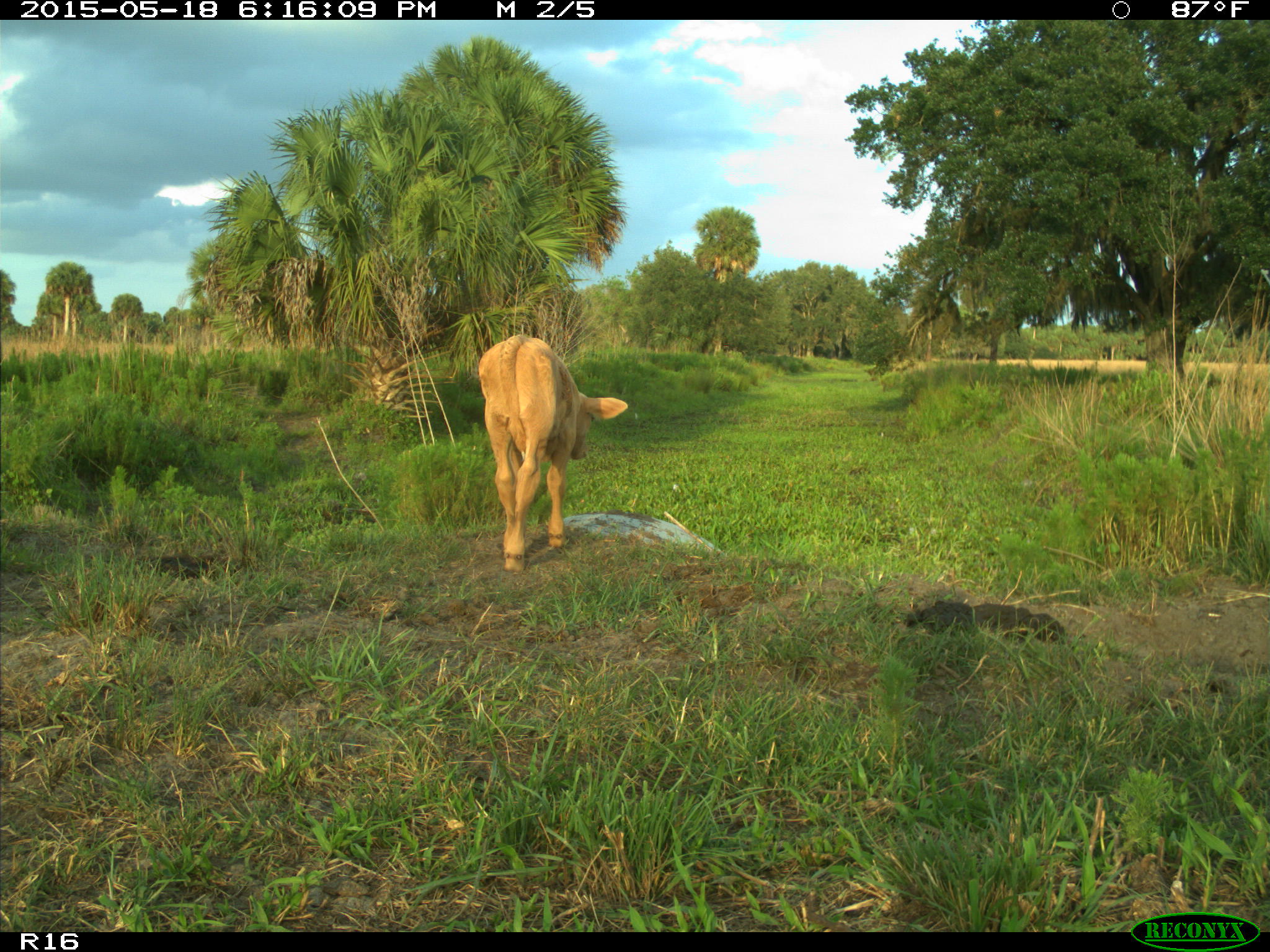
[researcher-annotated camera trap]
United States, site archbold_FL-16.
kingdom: Animalia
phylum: Chordata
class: Mammalia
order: Artiodactyla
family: Bovidae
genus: Bos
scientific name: Bos taurus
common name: domestic cow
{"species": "Bos taurus (domestic cow)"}